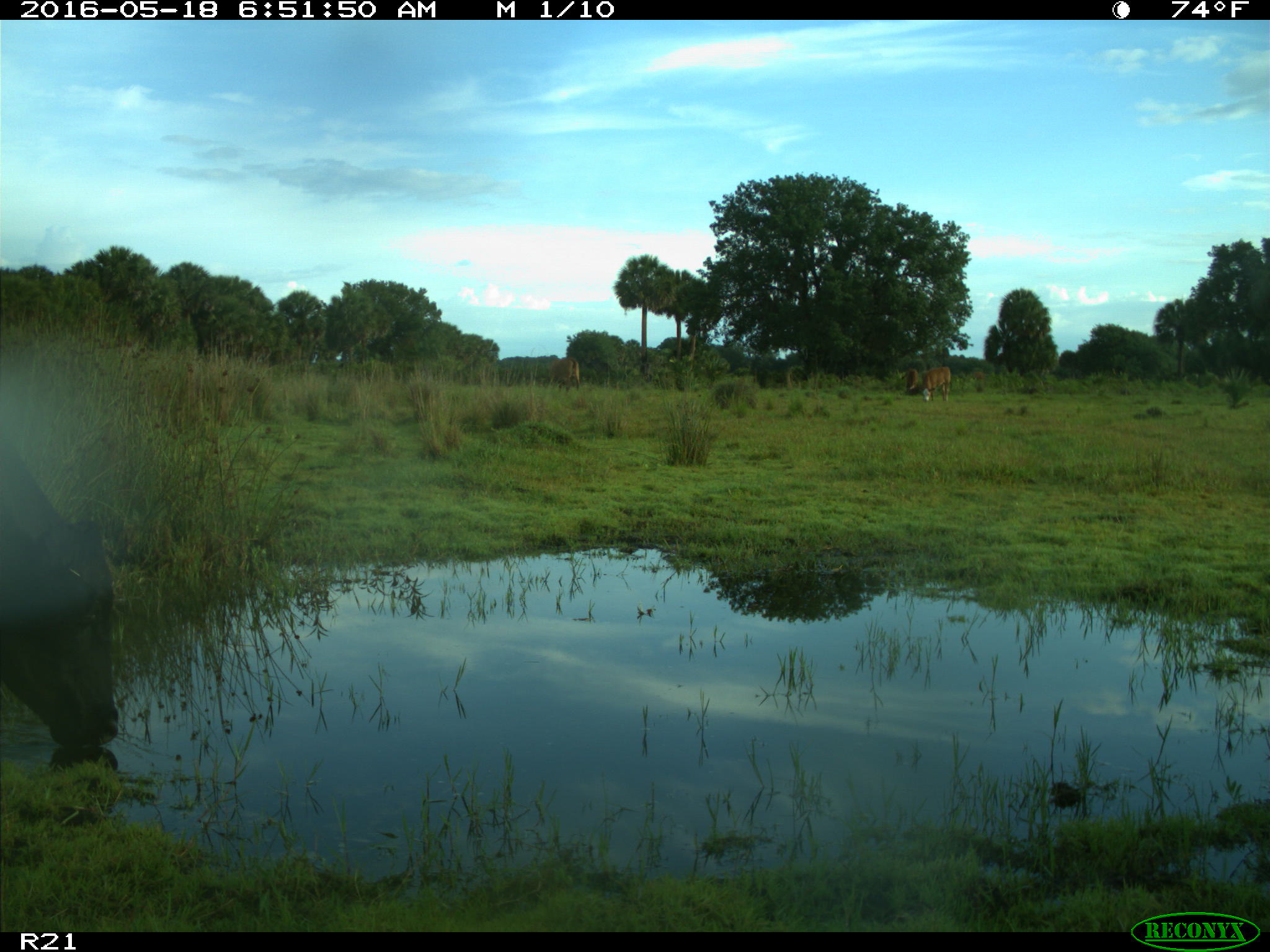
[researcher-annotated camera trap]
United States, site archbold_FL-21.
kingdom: Animalia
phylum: Chordata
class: Mammalia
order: Artiodactyla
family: Bovidae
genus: Bos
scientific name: Bos taurus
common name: domestic cow